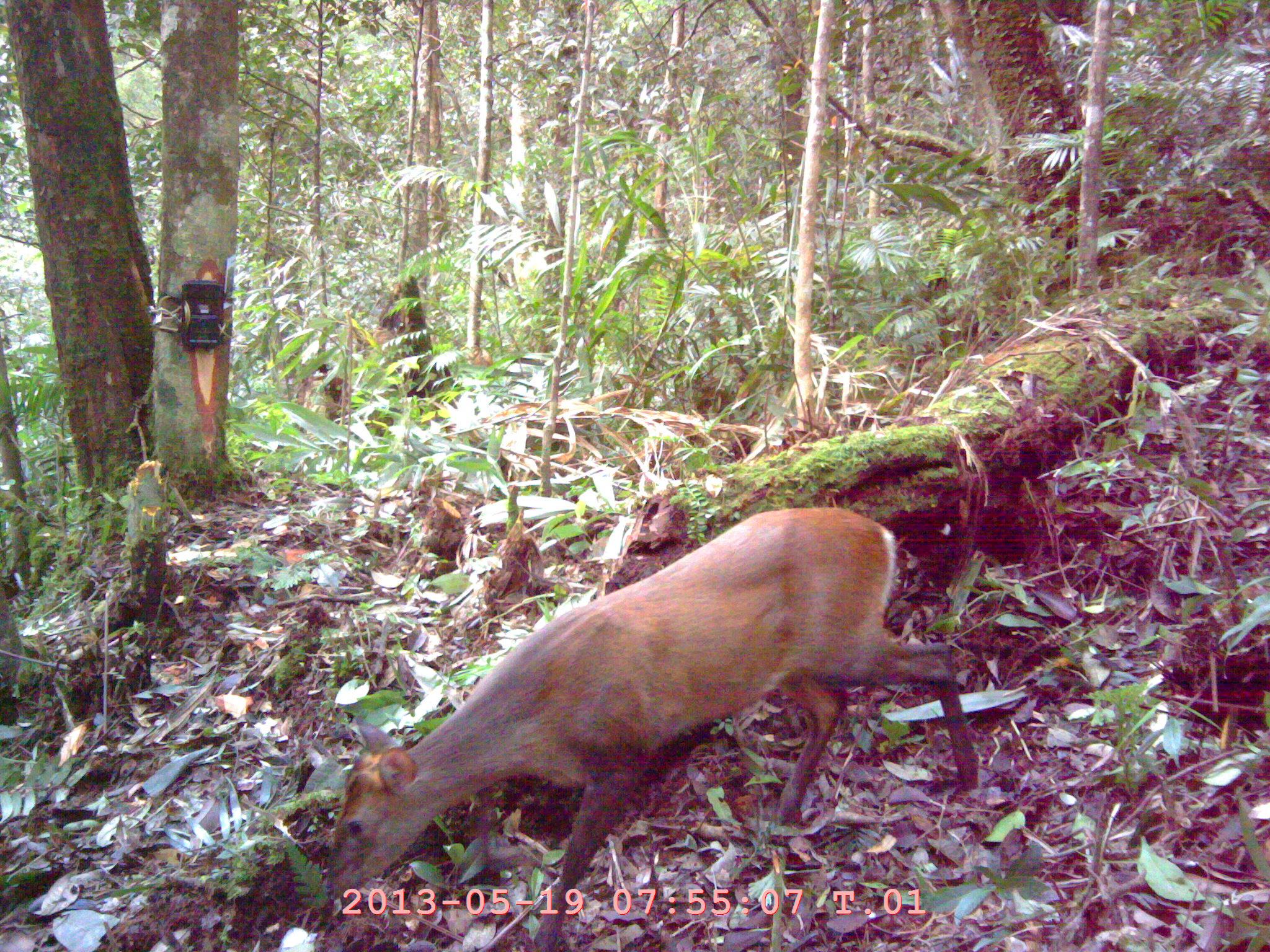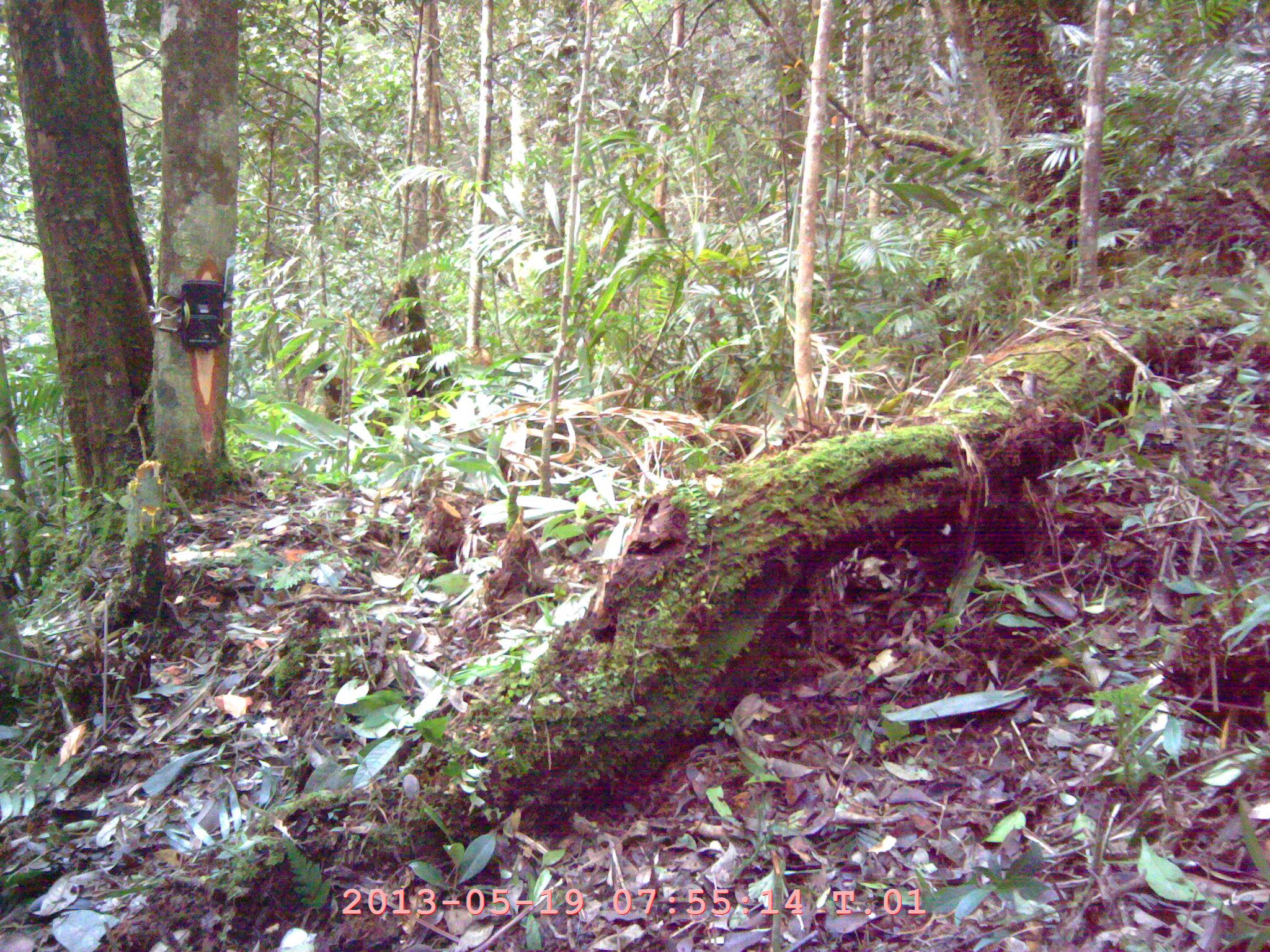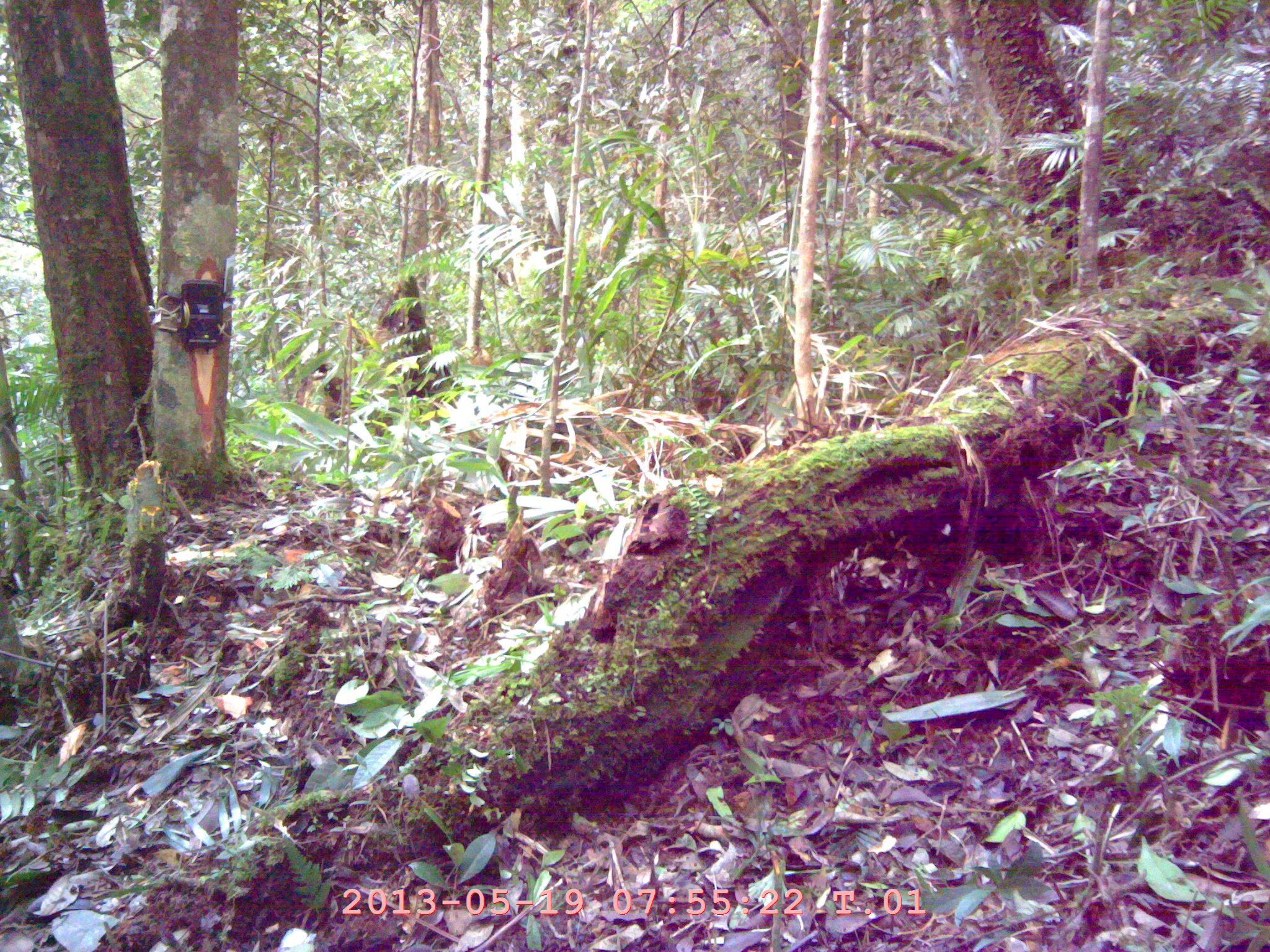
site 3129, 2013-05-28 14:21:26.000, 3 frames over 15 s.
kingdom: Animalia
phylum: Chordata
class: Mammalia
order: Artiodactyla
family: Cervidae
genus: Muntiacus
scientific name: Muntiacus muntjak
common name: southern red muntjac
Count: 1.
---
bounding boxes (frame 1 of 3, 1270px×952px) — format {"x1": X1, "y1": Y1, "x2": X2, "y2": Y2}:
muntiacus muntjak: {"x1": 327, "y1": 502, "x2": 979, "y2": 952}